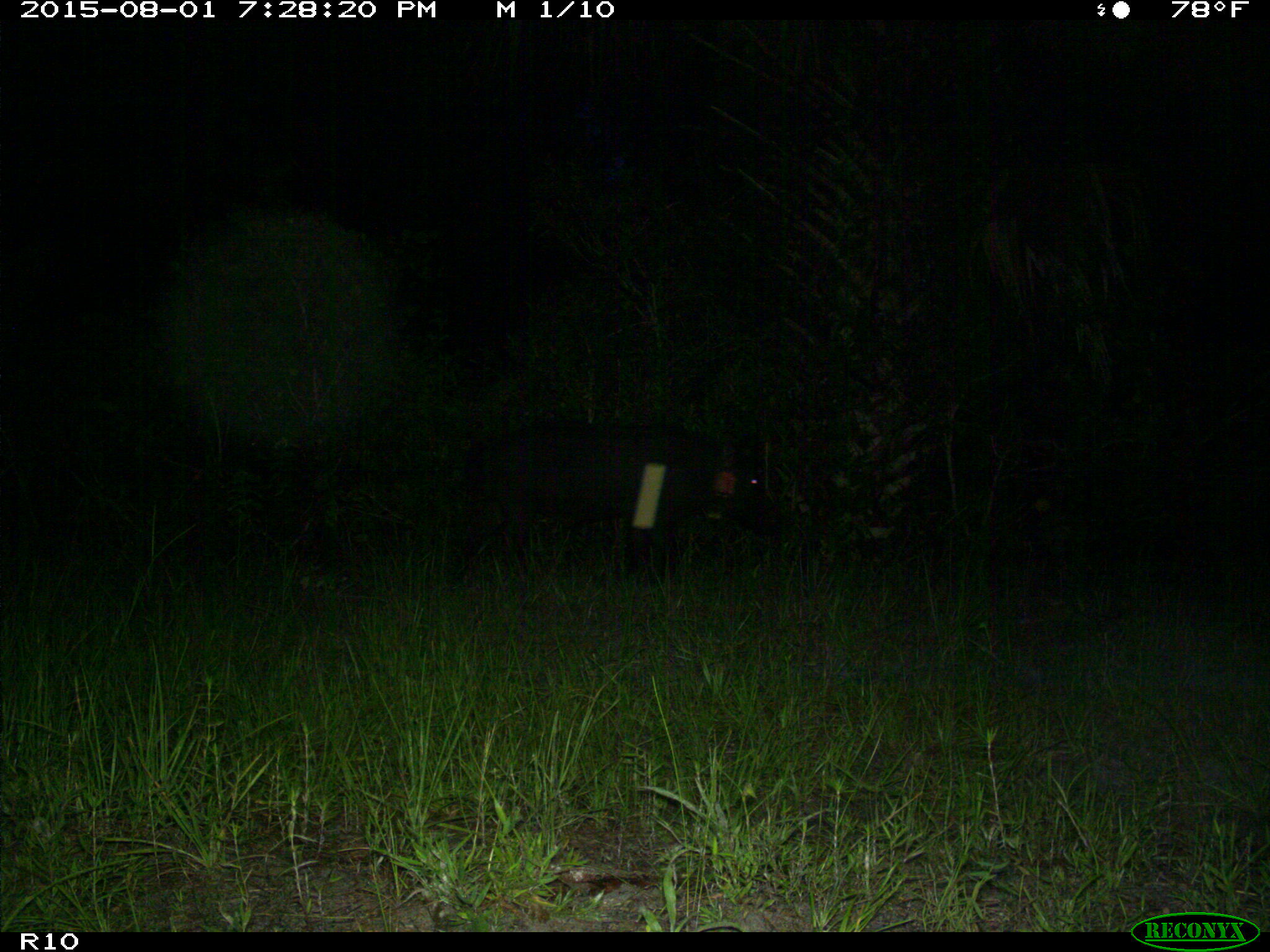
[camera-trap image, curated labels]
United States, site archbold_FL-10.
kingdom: Animalia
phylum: Chordata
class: Mammalia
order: Artiodactyla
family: Suidae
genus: Sus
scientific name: Sus scrofa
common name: wild boar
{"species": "Sus scrofa (wild boar)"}